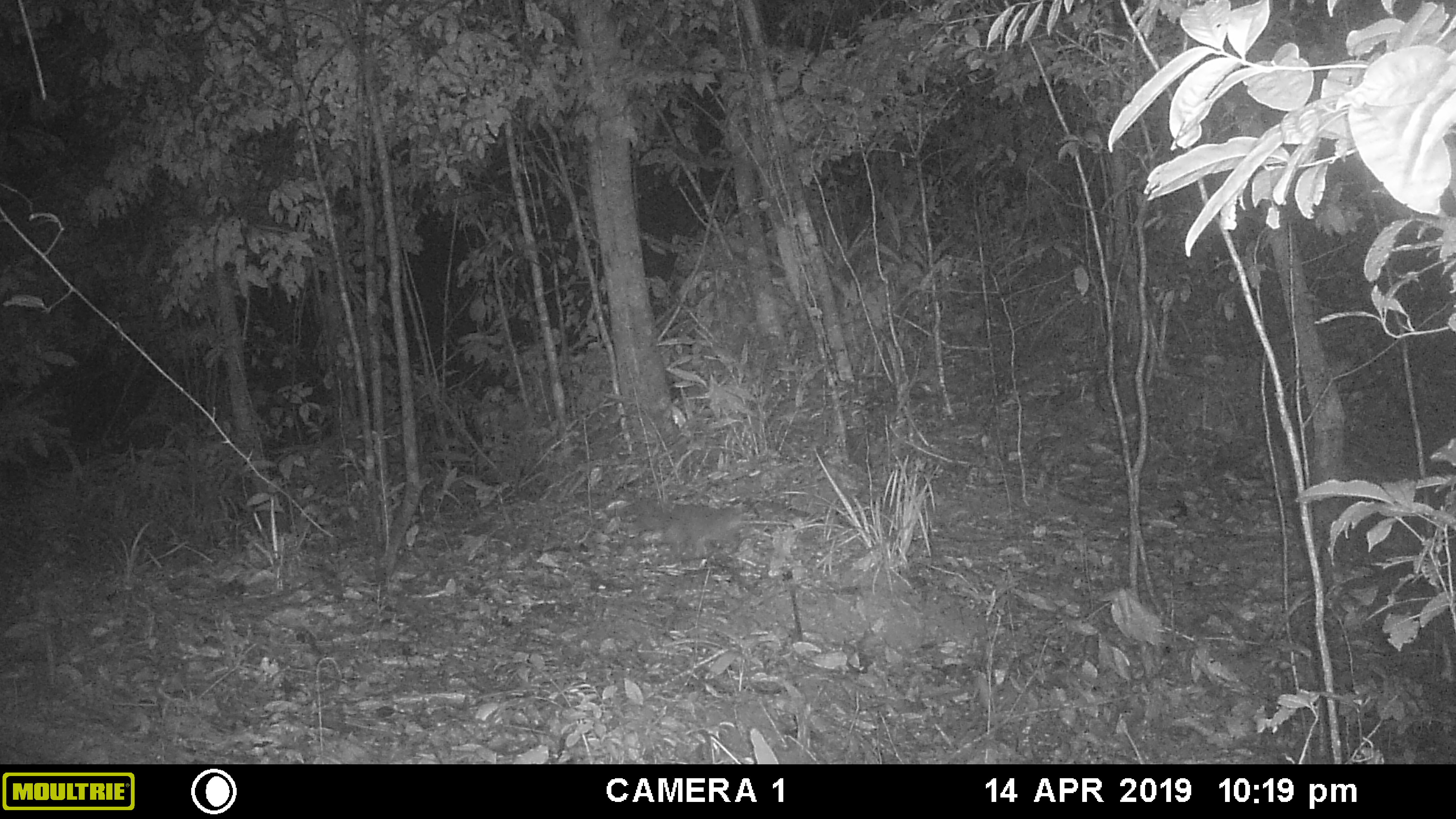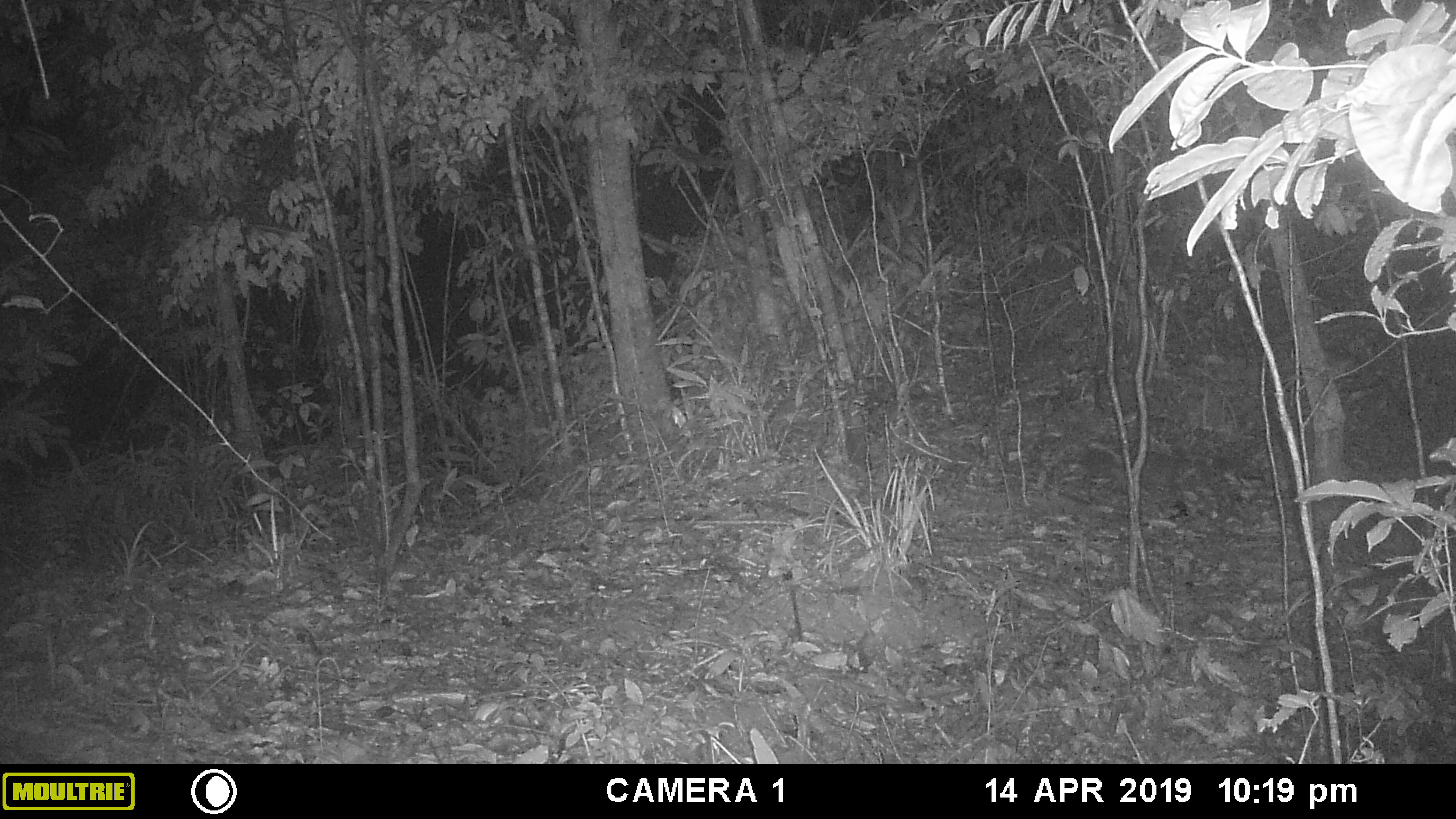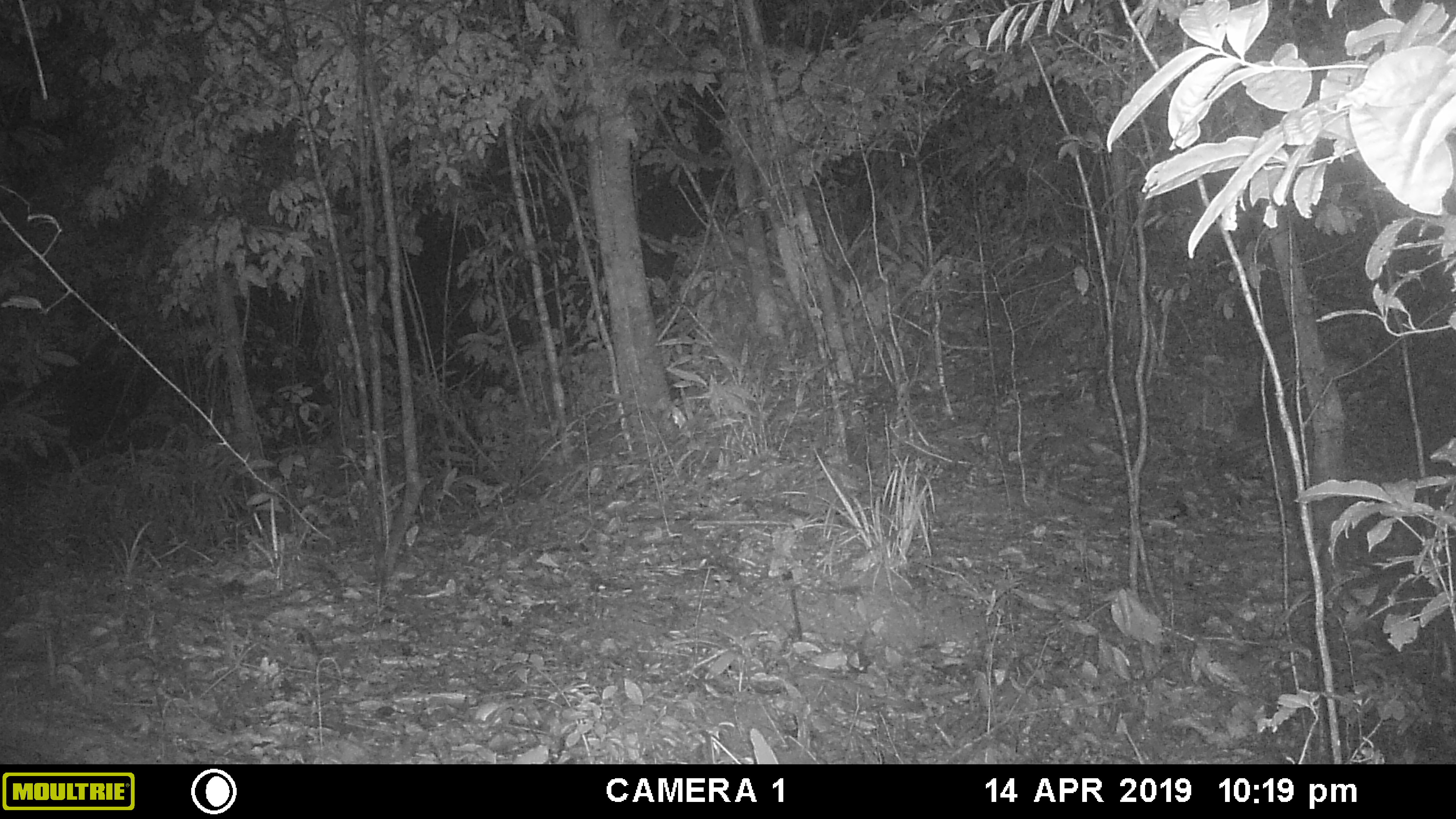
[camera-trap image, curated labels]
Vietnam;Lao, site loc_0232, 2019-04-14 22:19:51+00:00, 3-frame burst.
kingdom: Animalia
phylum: Chordata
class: Mammalia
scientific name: Mammalia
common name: mammal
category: unidentified small mammal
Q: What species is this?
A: Unidentified small mammal (mammal) (Mammalia).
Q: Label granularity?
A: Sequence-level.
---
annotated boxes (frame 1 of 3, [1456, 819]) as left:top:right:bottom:
unidentified small mammal: 601:496:759:558